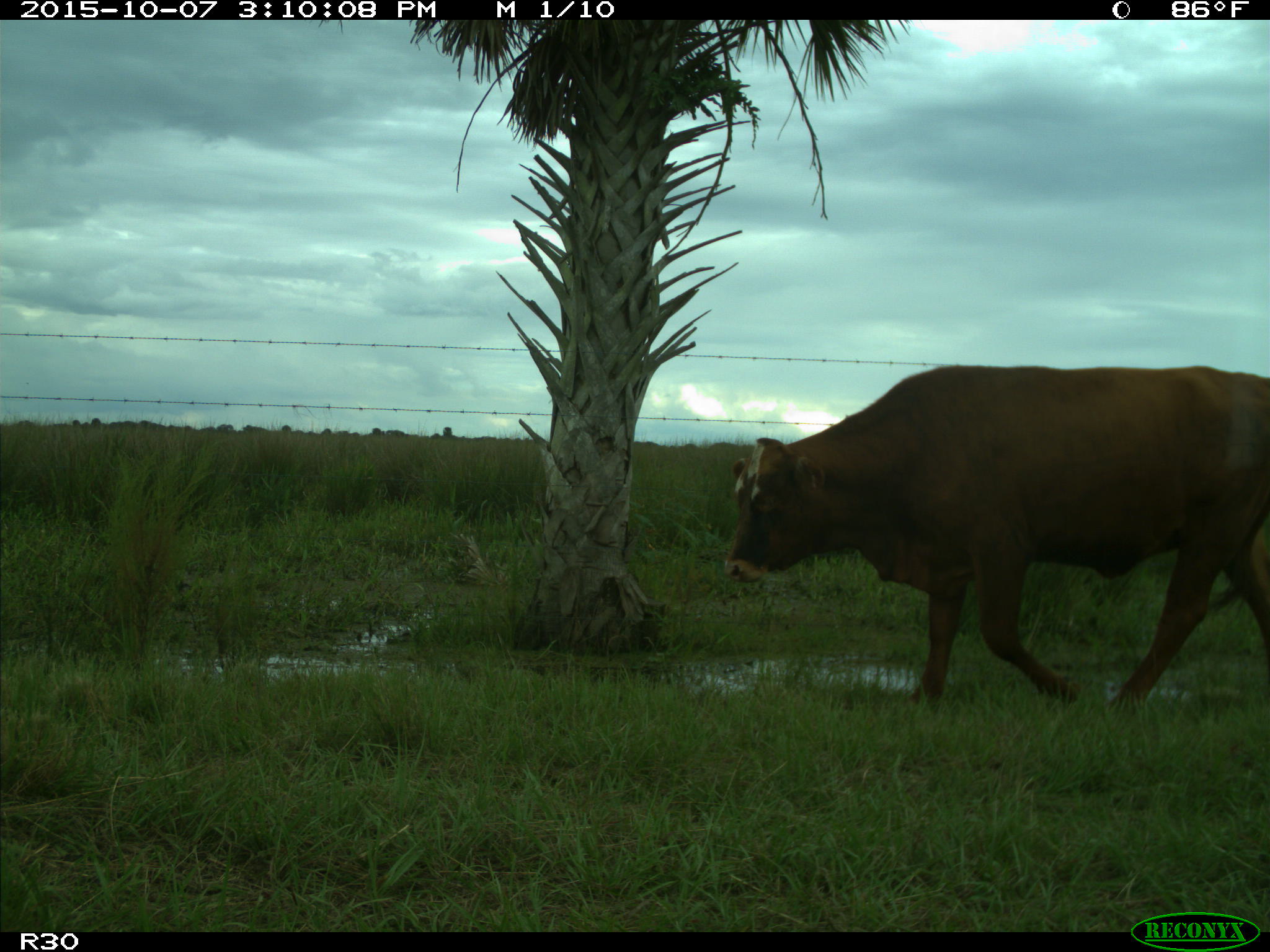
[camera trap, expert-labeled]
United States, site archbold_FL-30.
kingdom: Animalia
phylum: Chordata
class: Mammalia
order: Artiodactyla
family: Bovidae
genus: Bos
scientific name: Bos taurus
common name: domestic cow